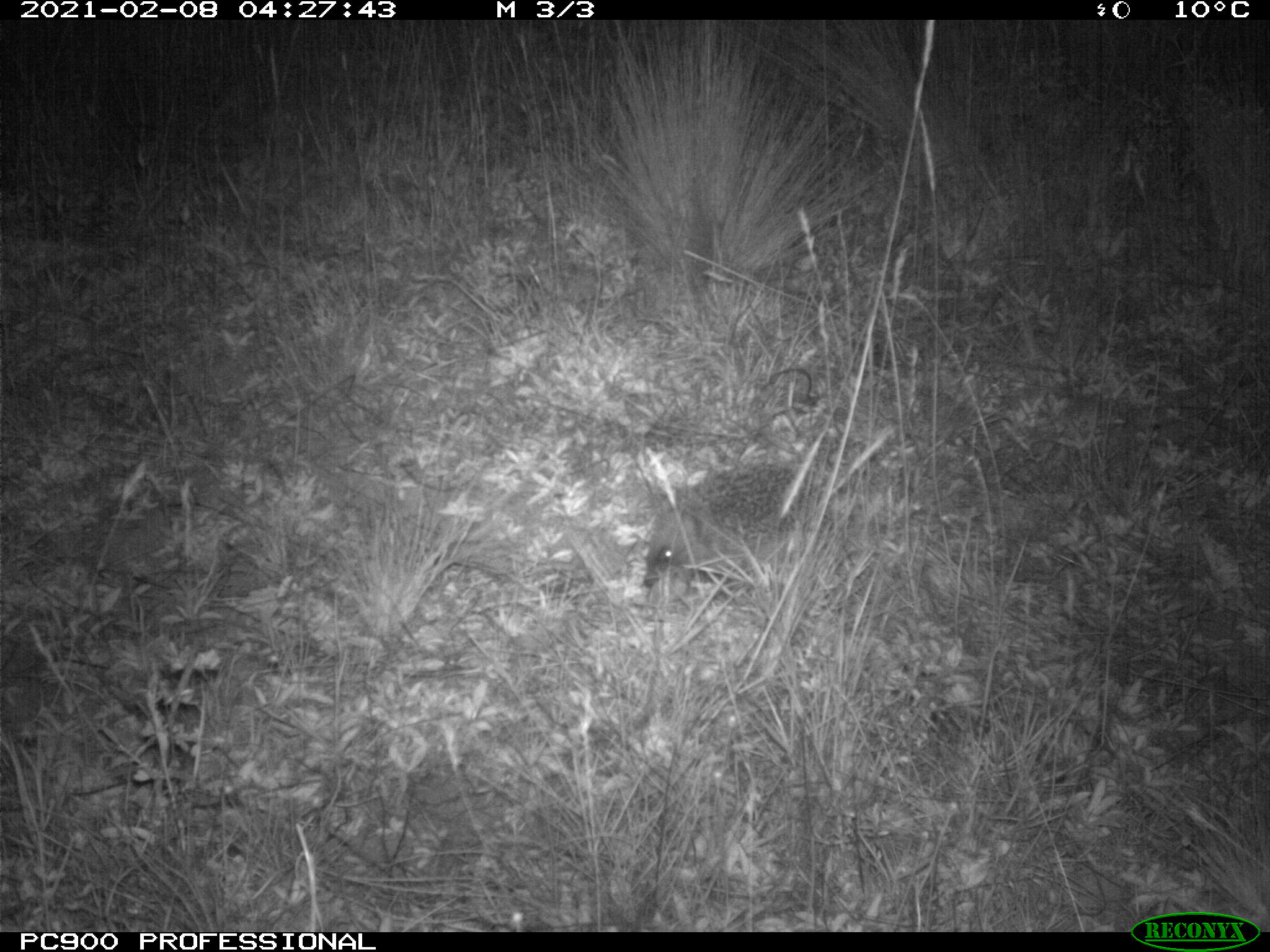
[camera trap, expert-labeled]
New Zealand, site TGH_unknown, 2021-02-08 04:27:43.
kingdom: Animalia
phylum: Chordata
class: Mammalia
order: Eulipotyphla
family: Erinaceidae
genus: Erinaceus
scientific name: Erinaceus europaeus europaeus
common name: european hedgehog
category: hedgehog